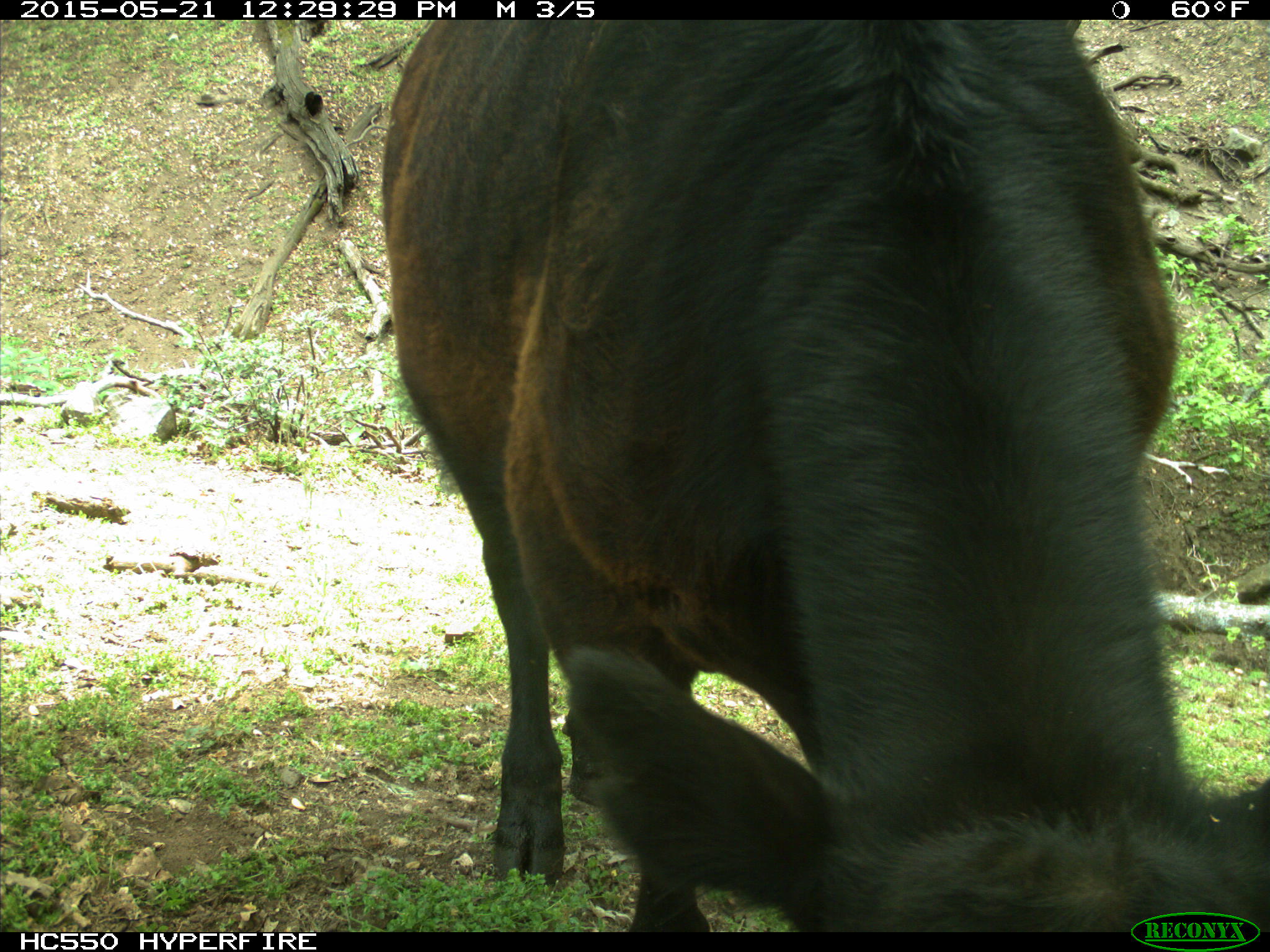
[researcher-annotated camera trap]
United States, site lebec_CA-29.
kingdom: Animalia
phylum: Chordata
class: Mammalia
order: Artiodactyla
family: Bovidae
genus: Bos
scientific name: Bos taurus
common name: domestic cow